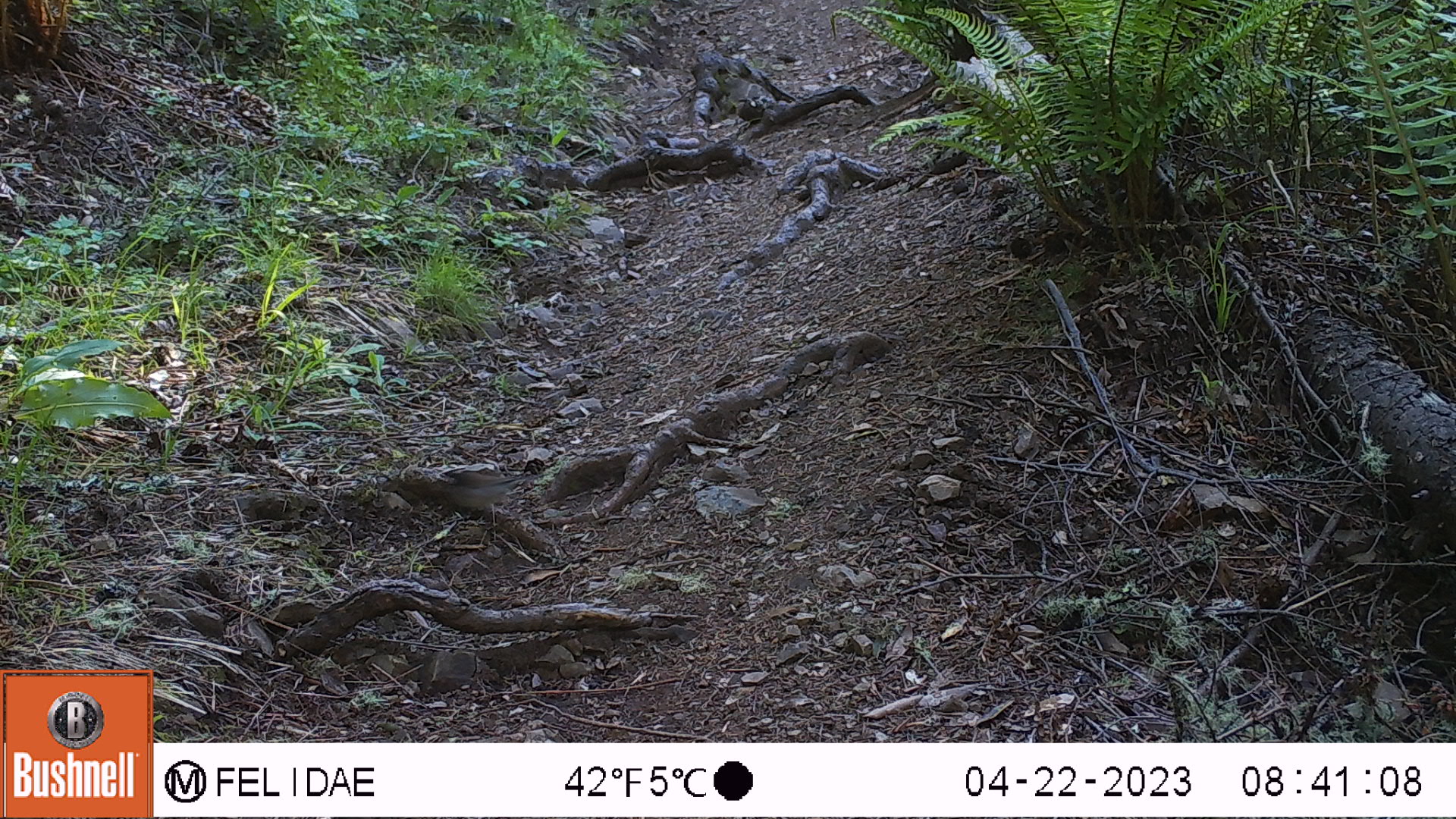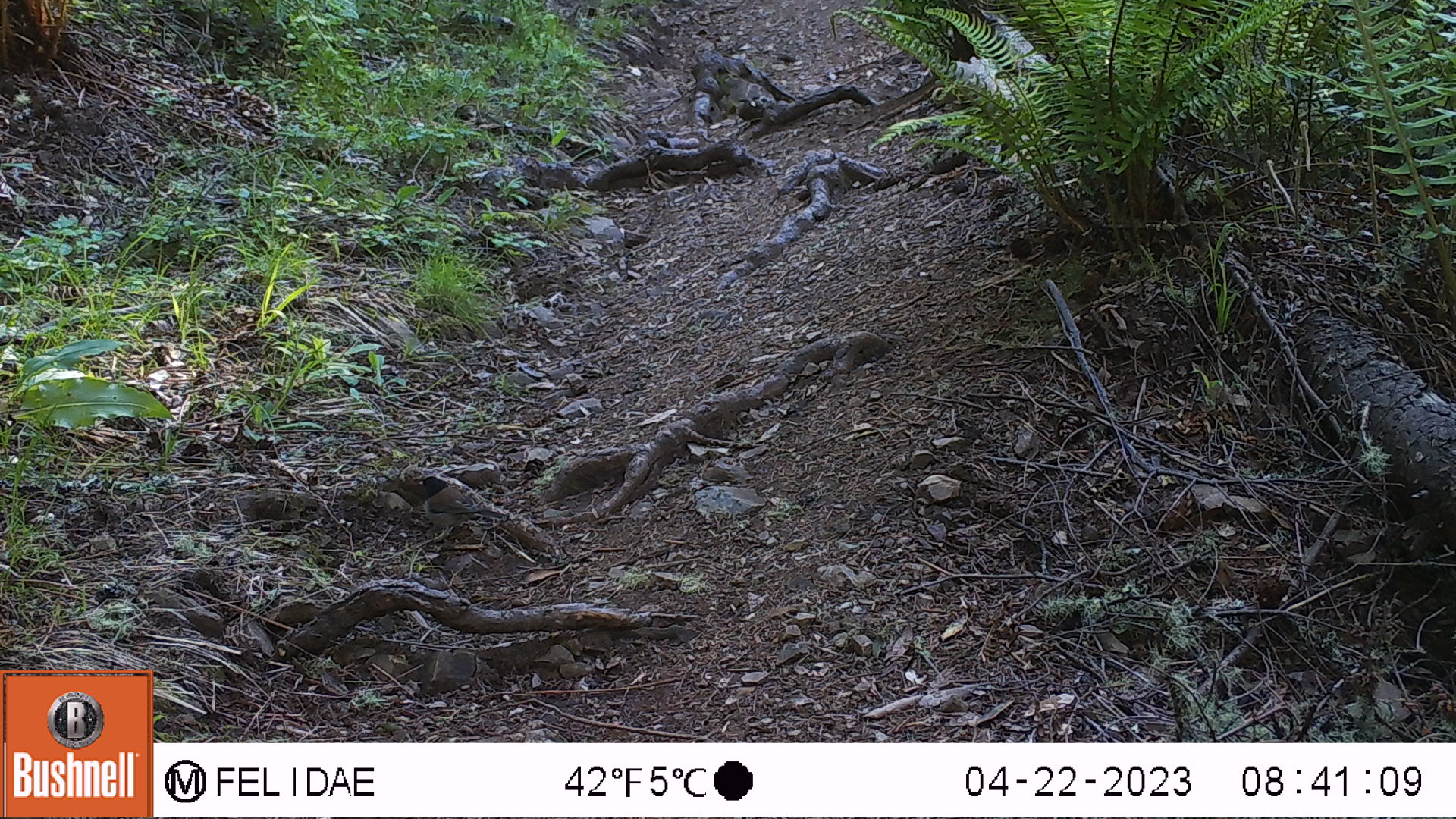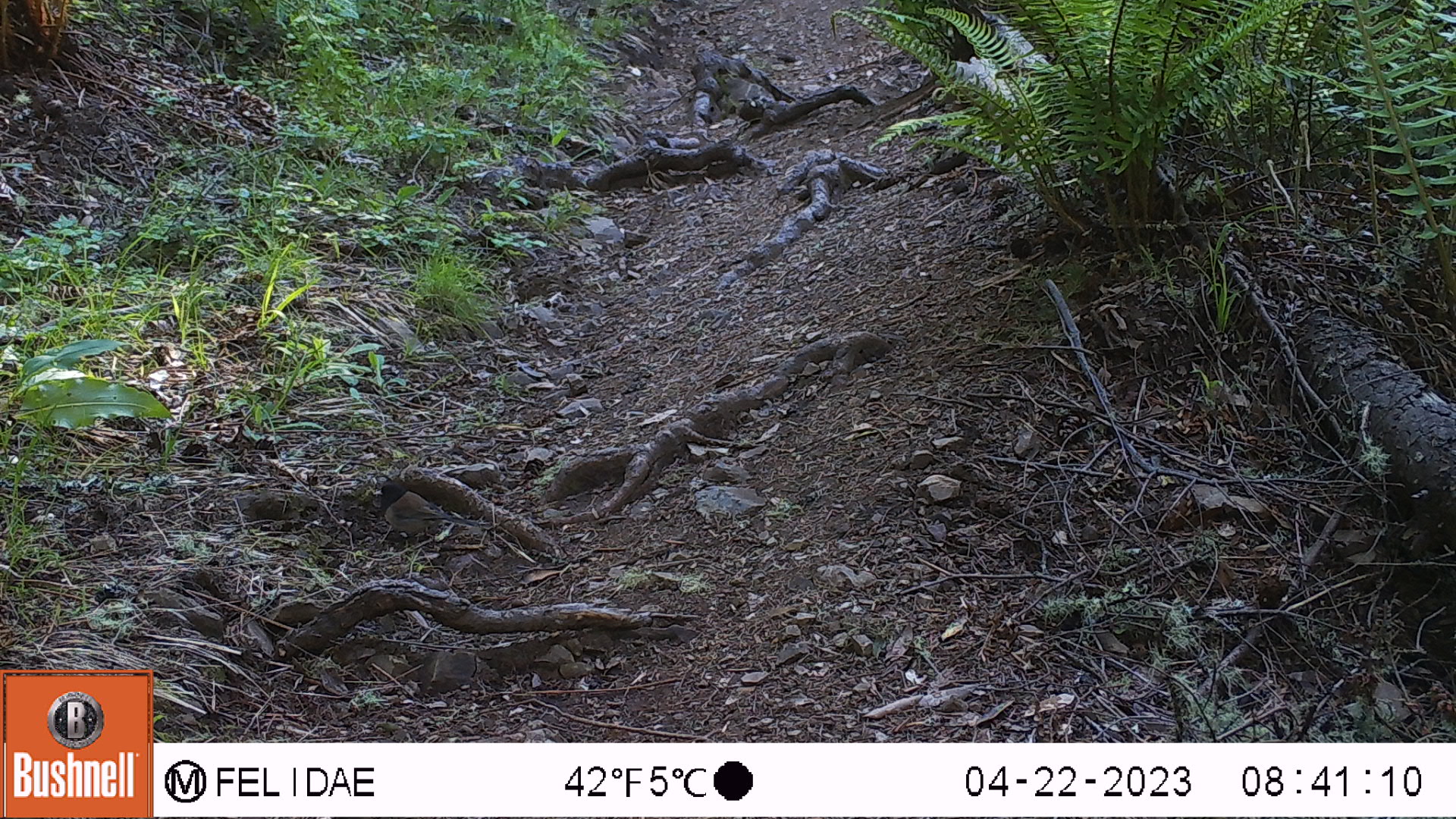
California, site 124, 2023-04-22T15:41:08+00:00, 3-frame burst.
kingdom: Animalia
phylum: Chordata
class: Aves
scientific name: Aves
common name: bird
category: unknown bird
Unknown bird (bird) (Aves).